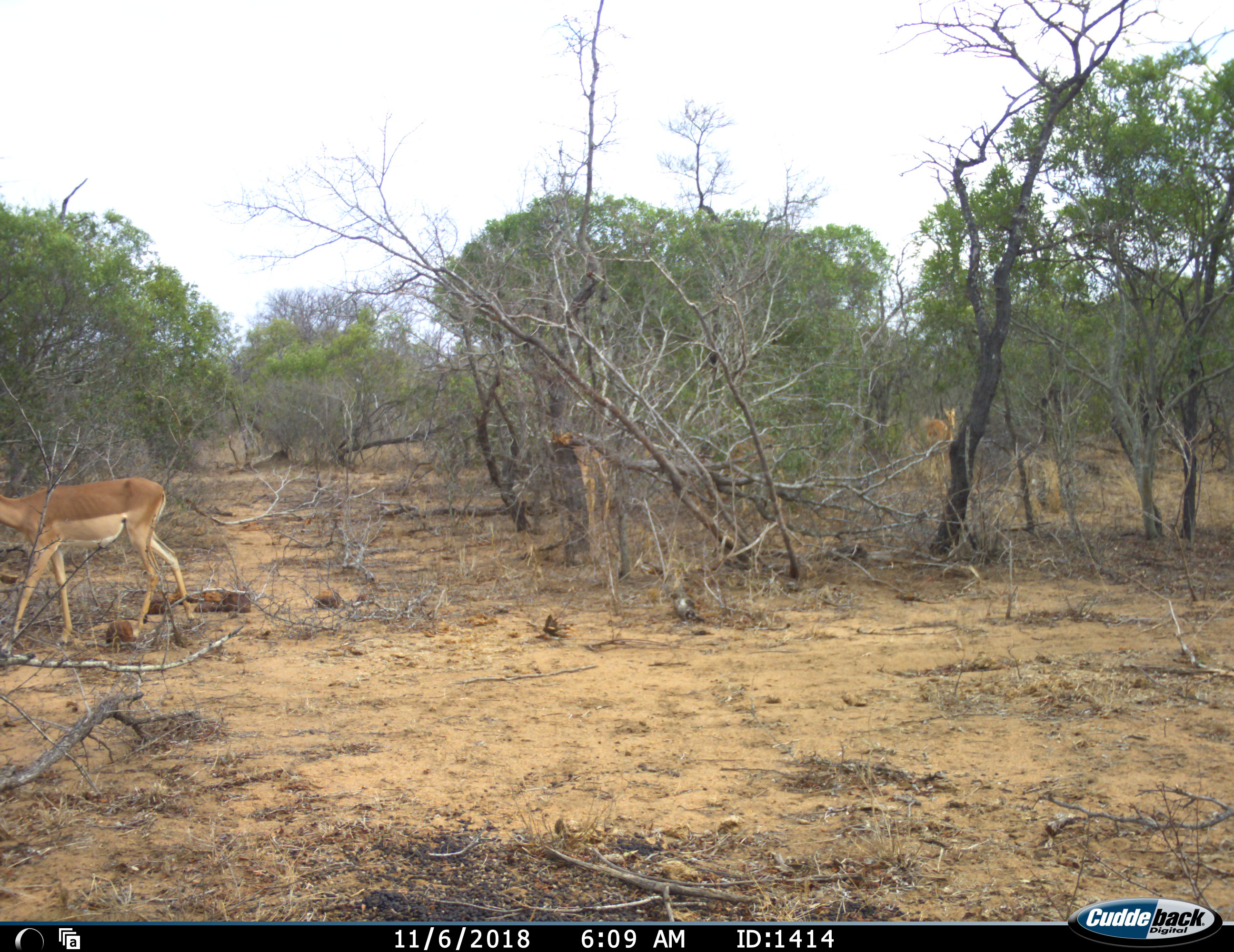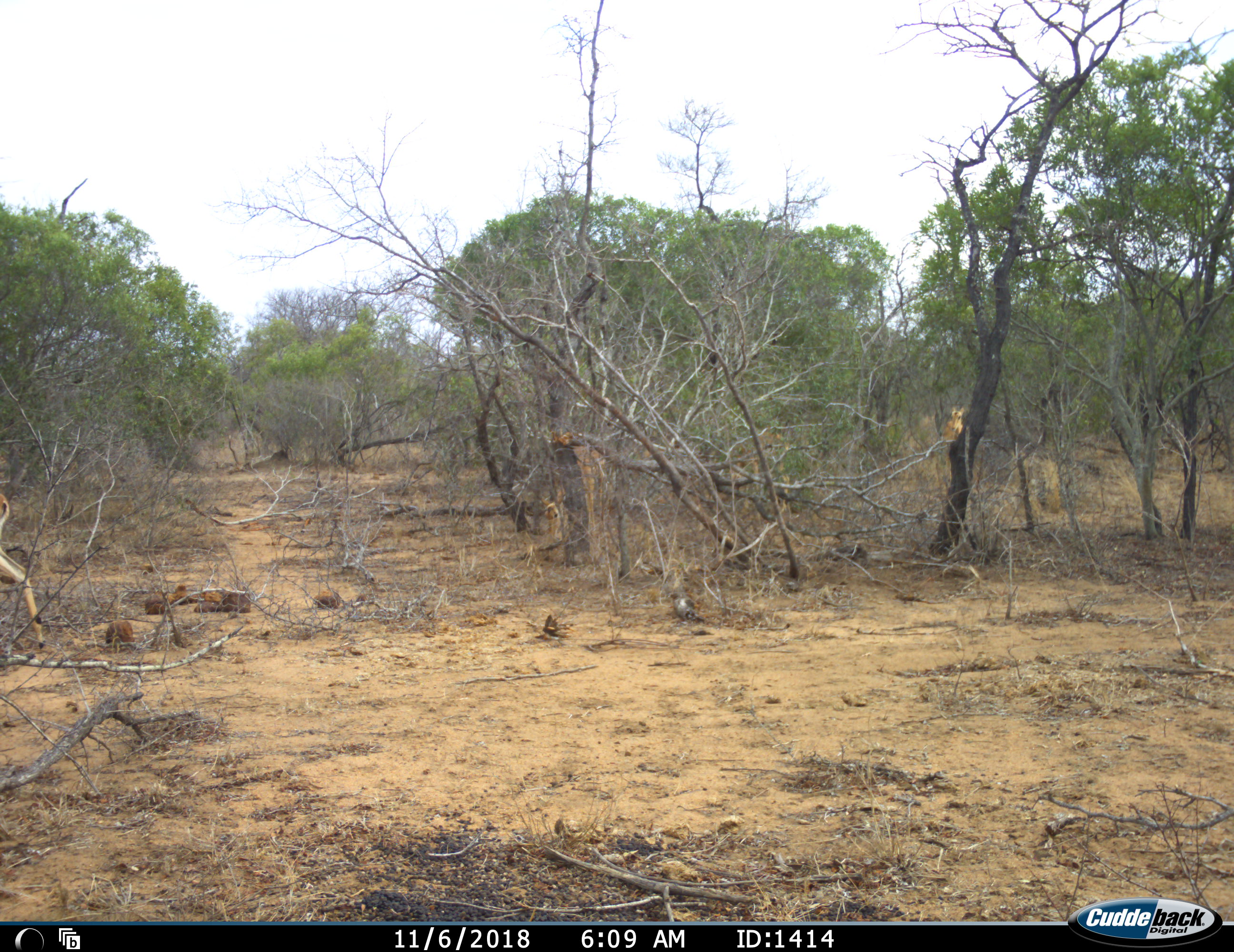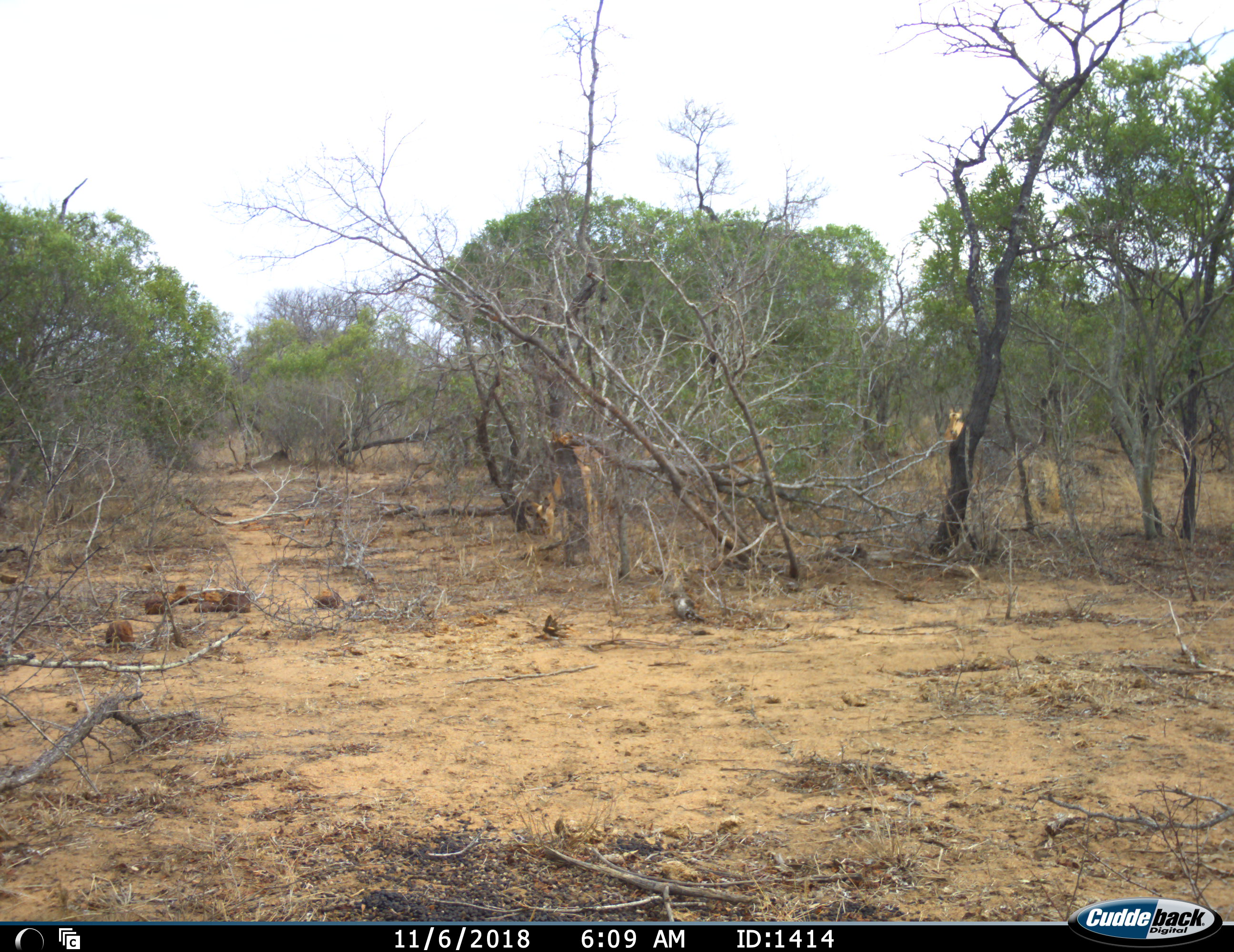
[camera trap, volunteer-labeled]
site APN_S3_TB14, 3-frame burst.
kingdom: Animalia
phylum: Chordata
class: Mammalia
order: Artiodactyla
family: Bovidae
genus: Aepyceros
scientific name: Aepyceros melampus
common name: impala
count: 3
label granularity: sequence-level